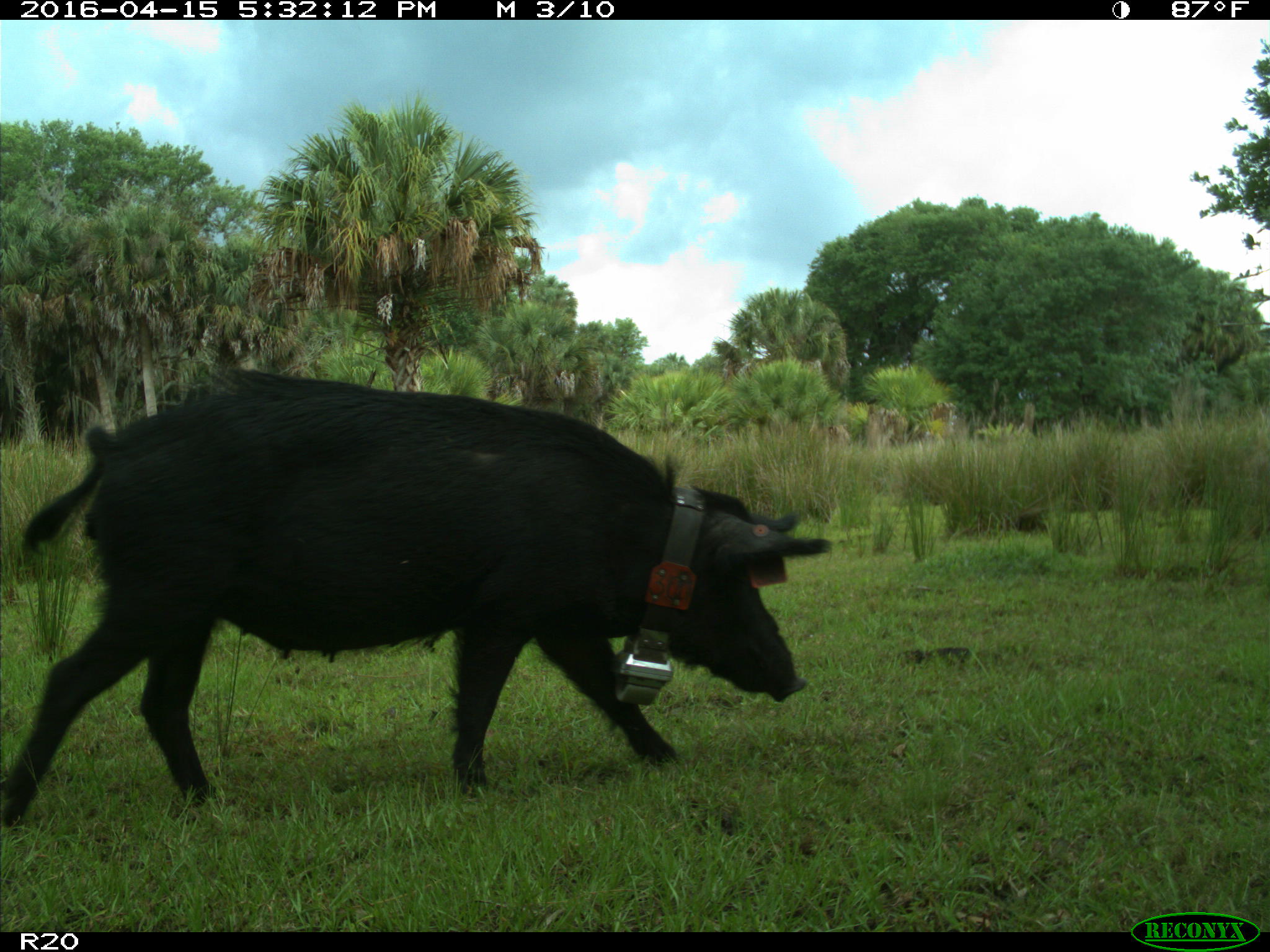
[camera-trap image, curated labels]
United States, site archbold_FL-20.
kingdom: Animalia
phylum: Chordata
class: Mammalia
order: Artiodactyla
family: Suidae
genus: Sus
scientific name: Sus scrofa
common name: wild boar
Sus scrofa (wild boar).